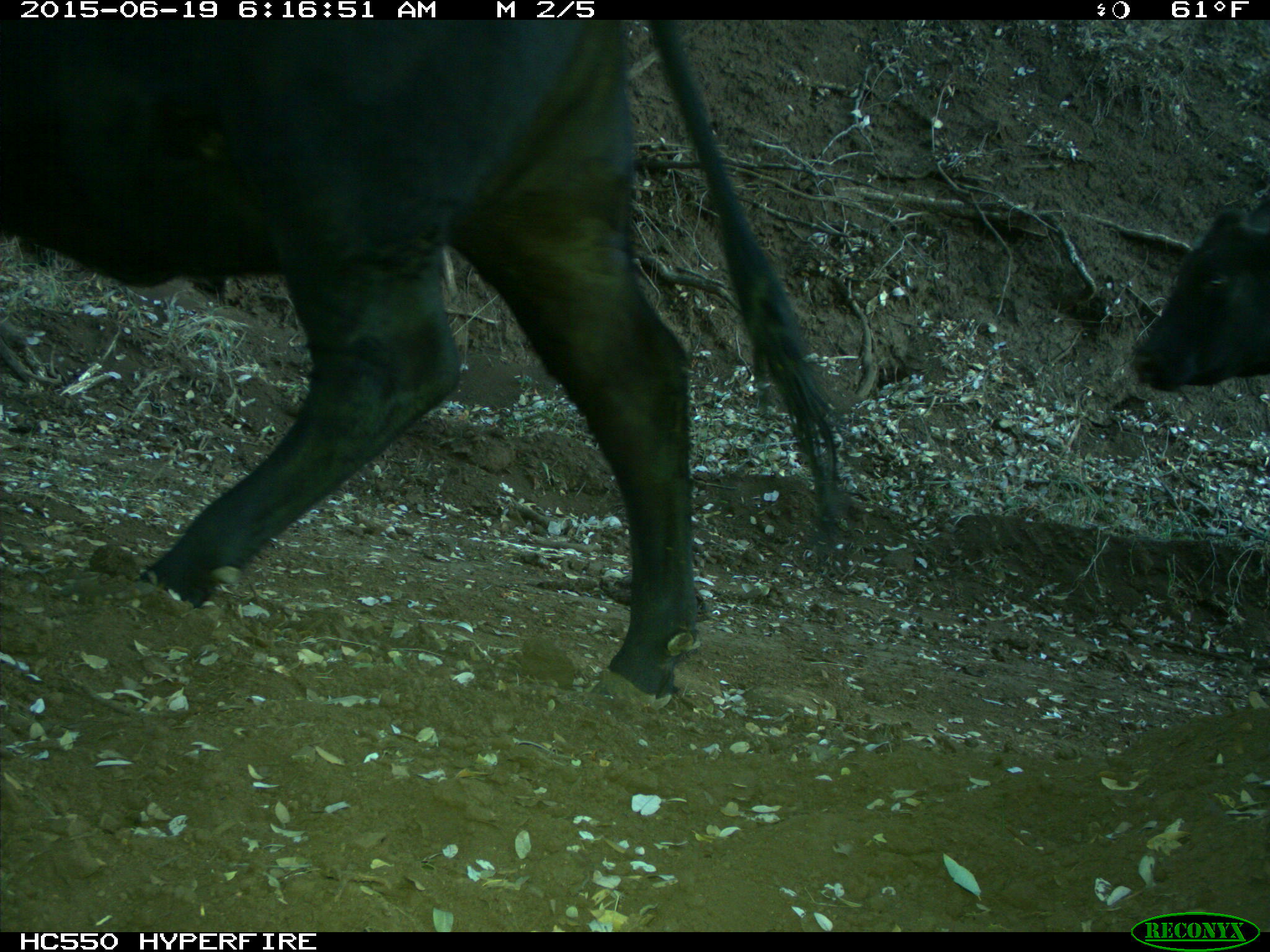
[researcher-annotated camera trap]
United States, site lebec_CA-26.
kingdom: Animalia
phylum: Chordata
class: Mammalia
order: Artiodactyla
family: Bovidae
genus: Bos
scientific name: Bos taurus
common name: domestic cow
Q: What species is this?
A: Bos taurus (domestic cow).